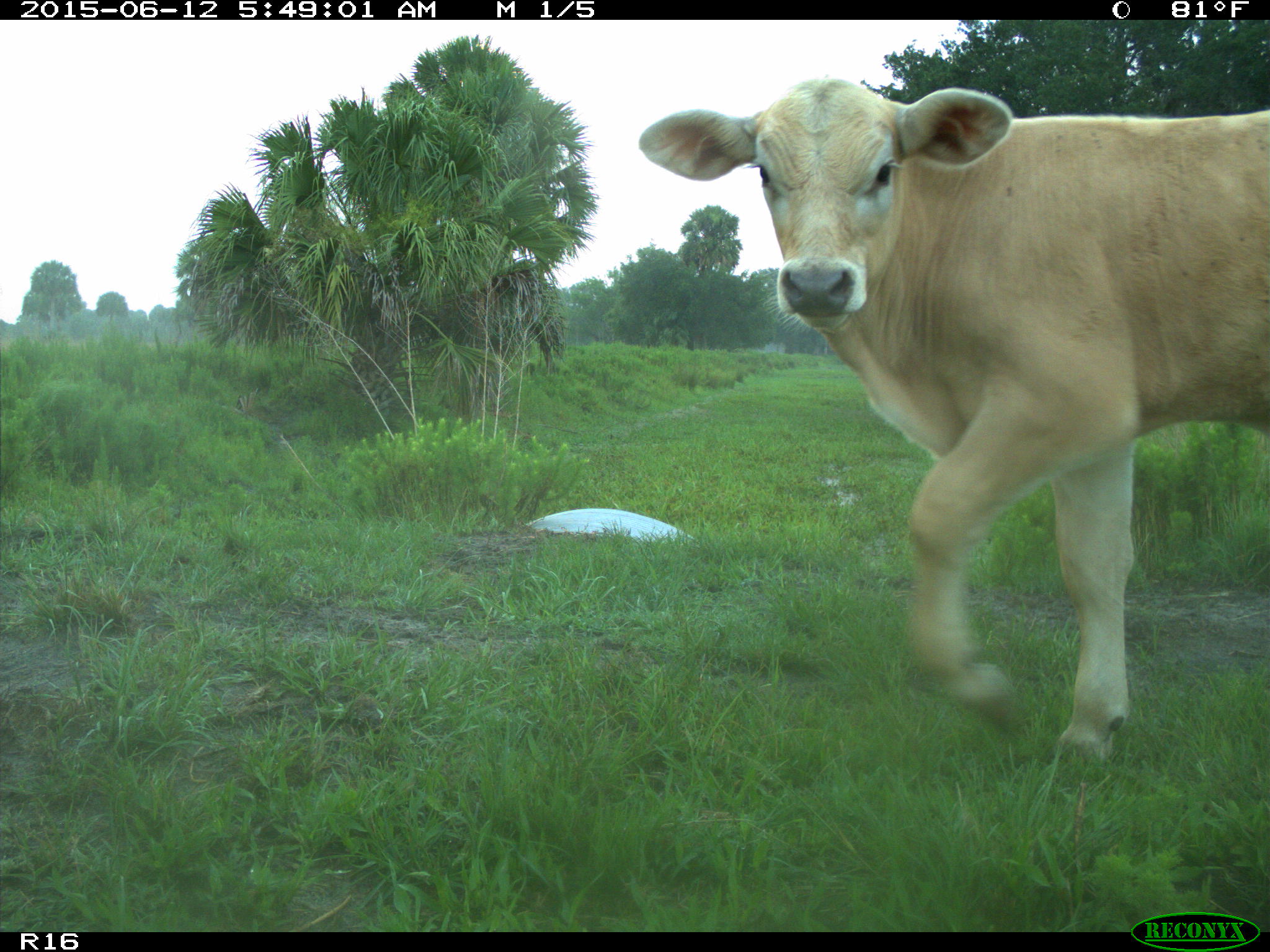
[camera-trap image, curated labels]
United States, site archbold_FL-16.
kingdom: Animalia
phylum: Chordata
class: Mammalia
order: Artiodactyla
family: Bovidae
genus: Bos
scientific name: Bos taurus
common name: domestic cow